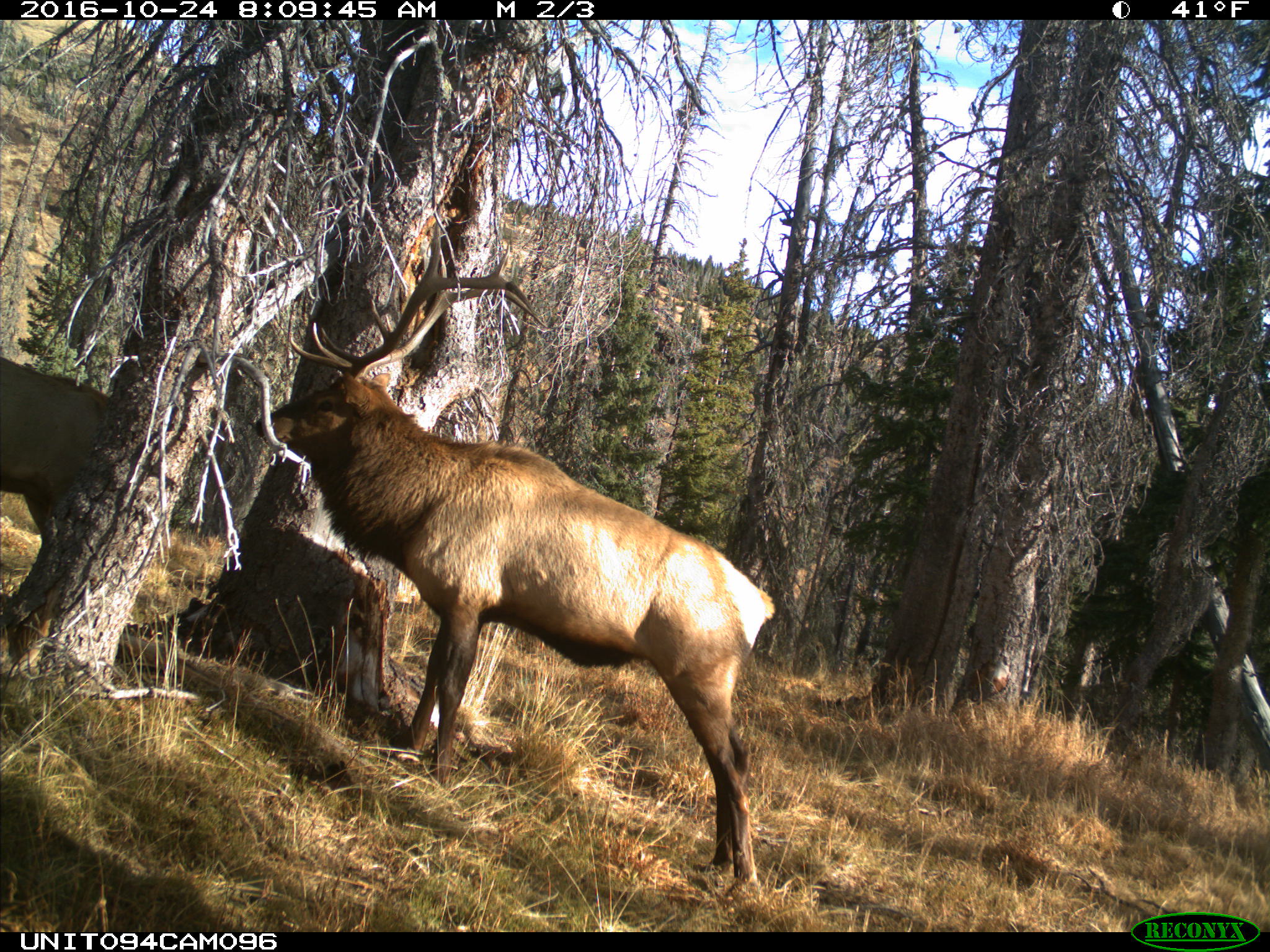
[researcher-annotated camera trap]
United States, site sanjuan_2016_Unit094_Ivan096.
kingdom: Animalia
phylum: Chordata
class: Mammalia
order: Artiodactyla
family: Cervidae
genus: Cervus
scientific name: Cervus elaphus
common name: red deer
Cervus elaphus (red deer).